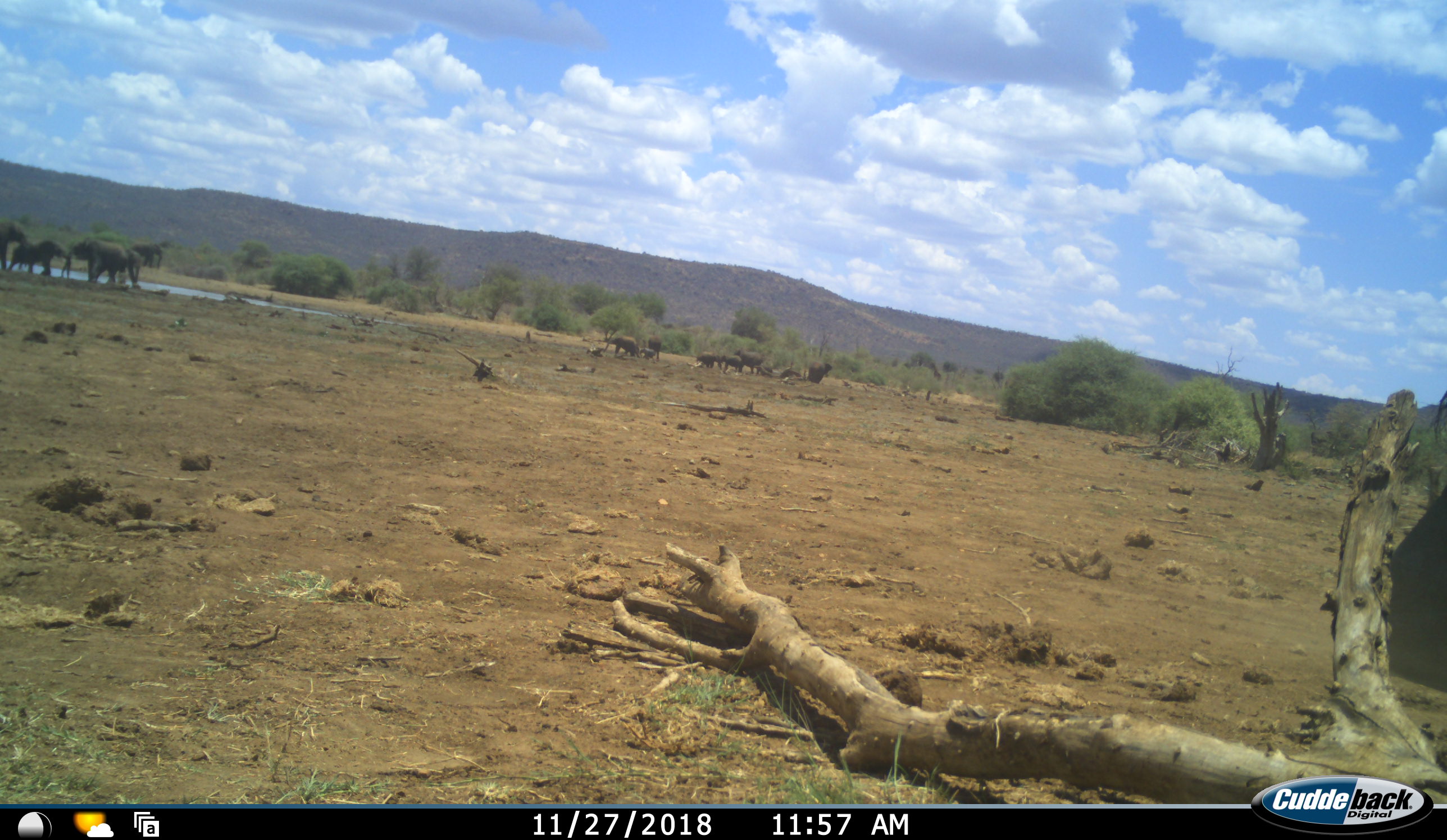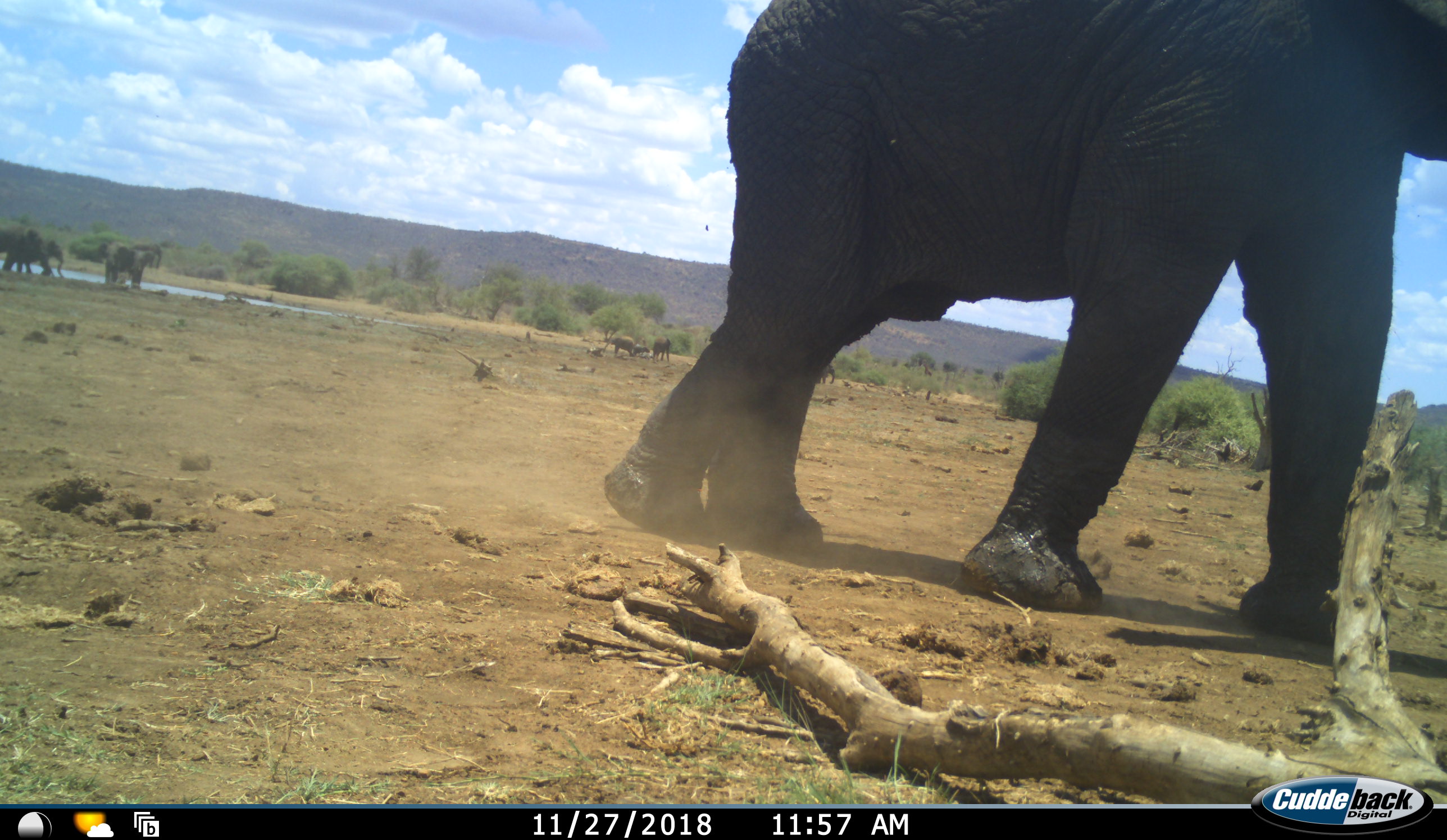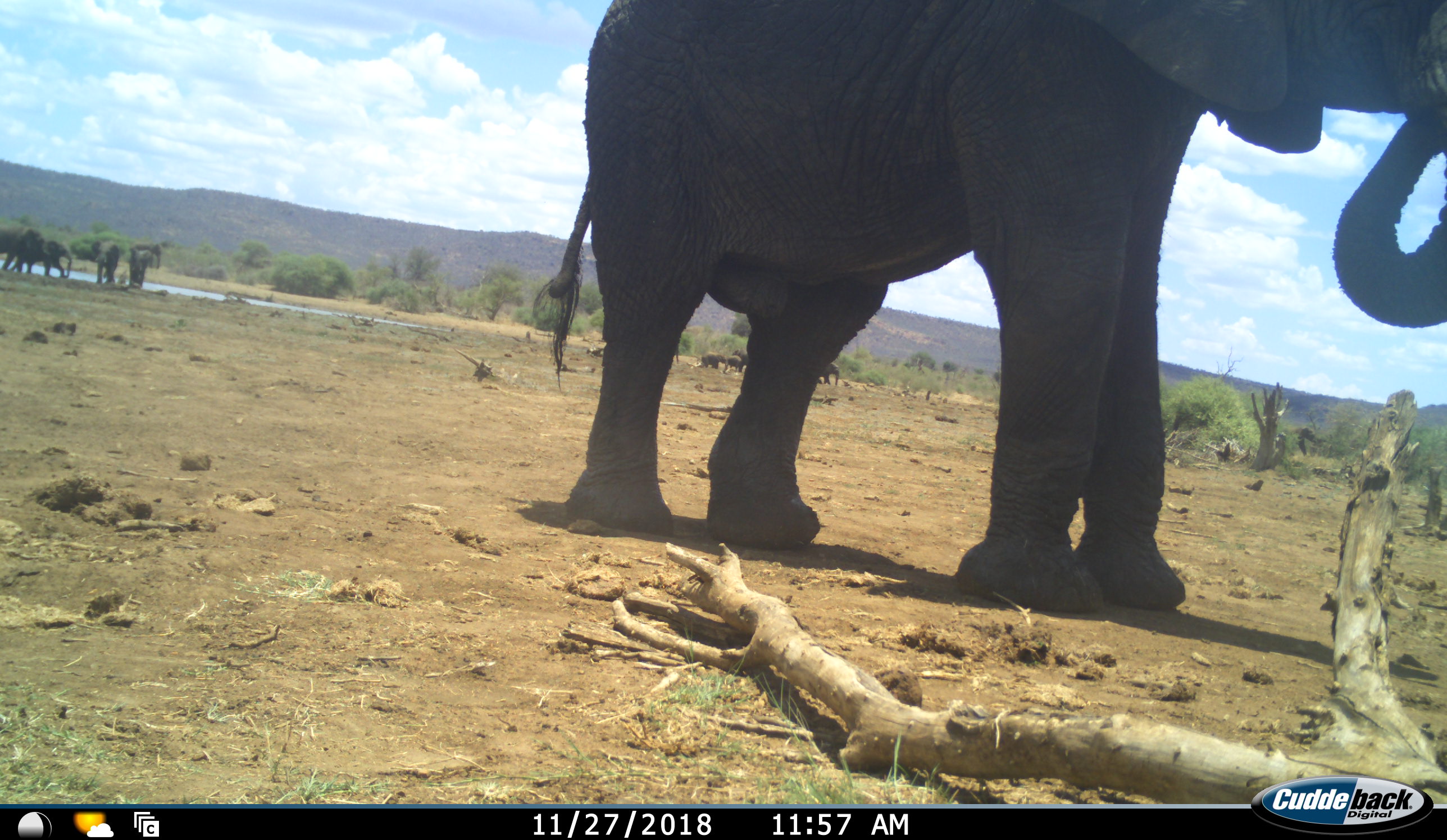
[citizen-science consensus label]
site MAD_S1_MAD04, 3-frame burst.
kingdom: Animalia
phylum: Chordata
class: Mammalia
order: Proboscidea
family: Elephantidae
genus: Loxodonta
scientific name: Loxodonta africana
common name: african bush elephant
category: elephant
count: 11-50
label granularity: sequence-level